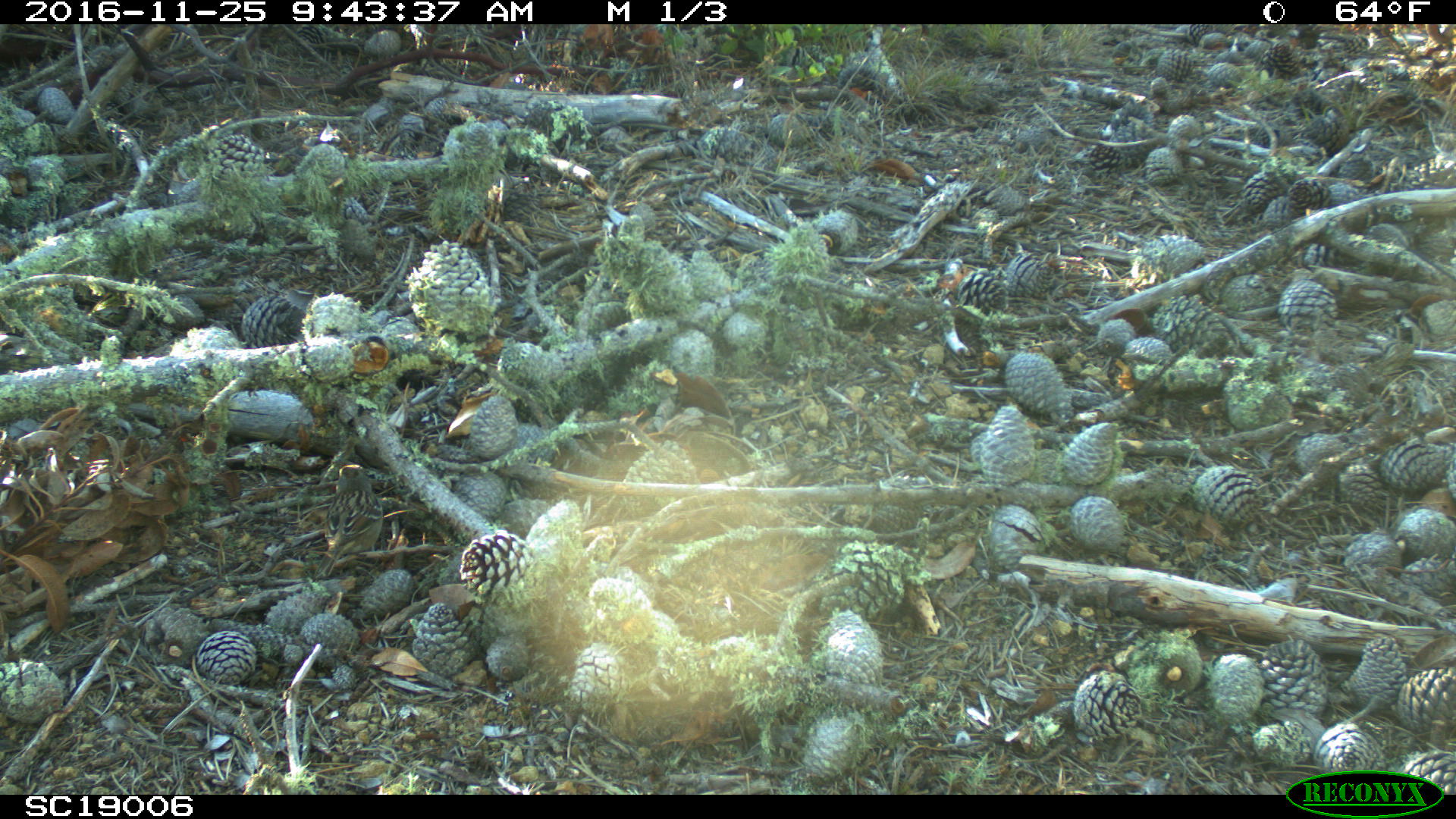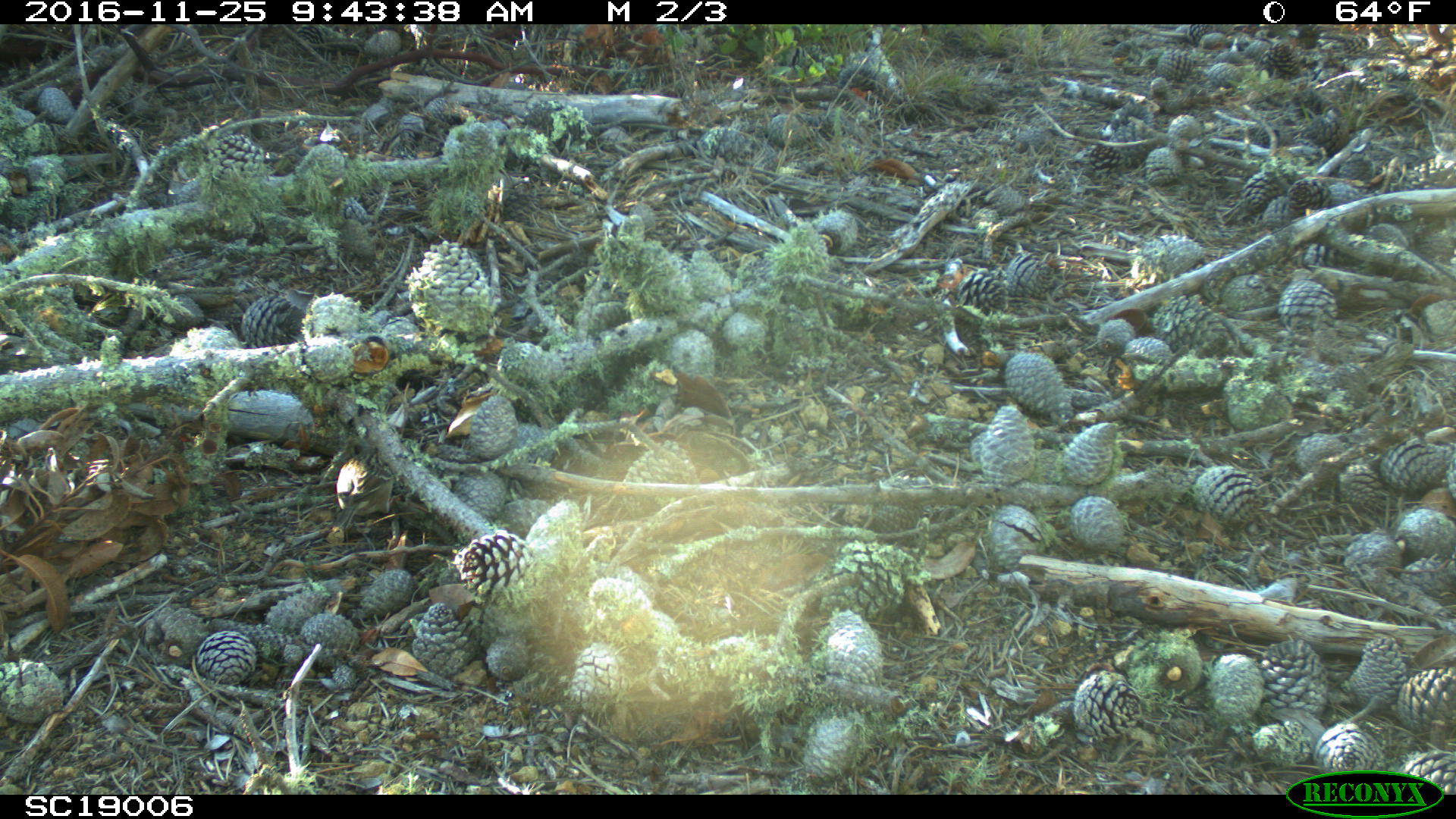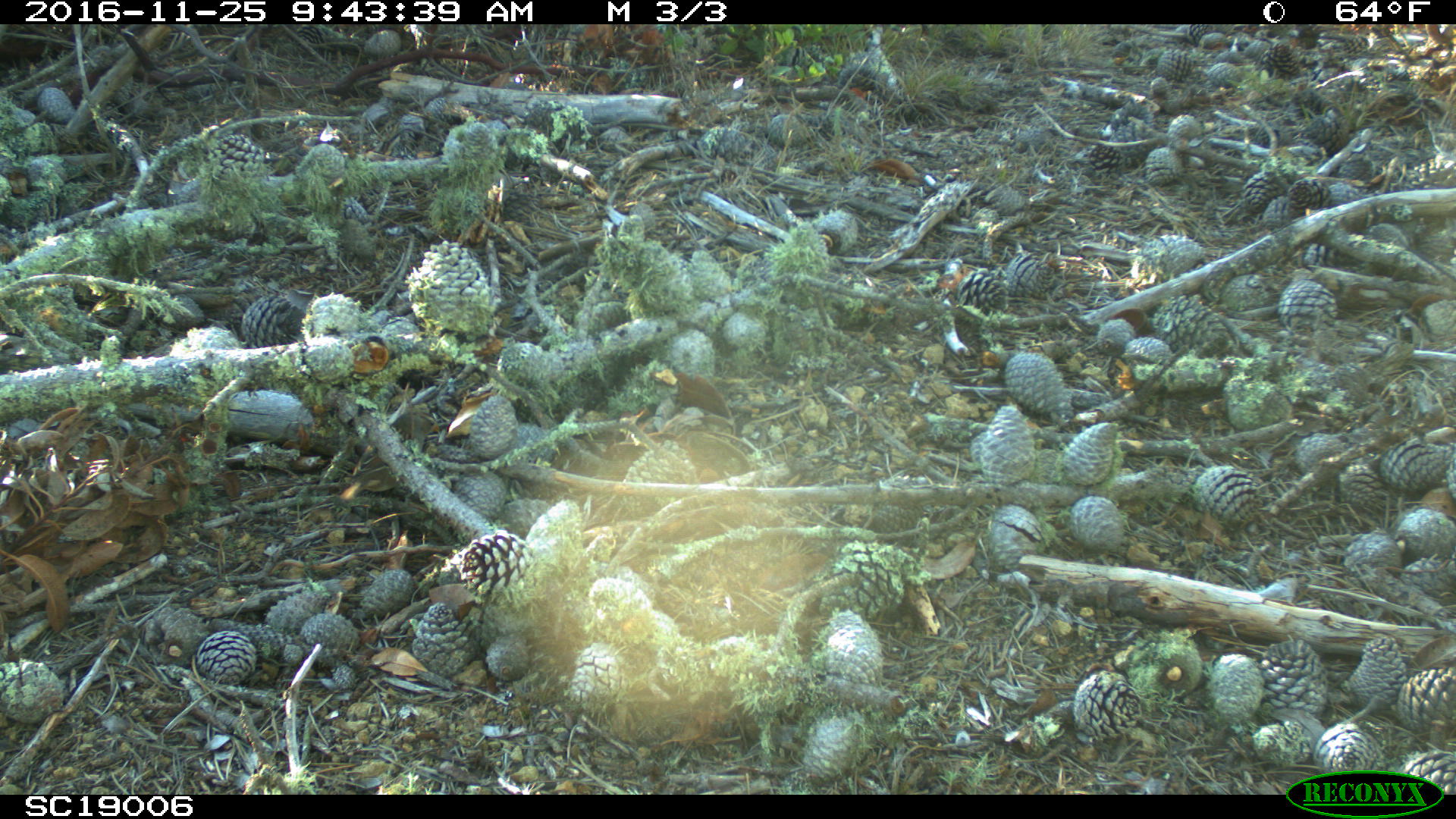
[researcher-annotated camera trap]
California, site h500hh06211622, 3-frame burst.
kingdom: Animalia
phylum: Chordata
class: Aves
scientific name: Aves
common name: bird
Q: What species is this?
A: Bird (Aves).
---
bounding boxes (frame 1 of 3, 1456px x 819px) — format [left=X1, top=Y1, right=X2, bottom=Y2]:
bird: [left=313, top=464, right=382, bottom=577]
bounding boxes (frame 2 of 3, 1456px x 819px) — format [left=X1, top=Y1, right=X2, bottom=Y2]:
bird: [left=332, top=444, right=394, bottom=532]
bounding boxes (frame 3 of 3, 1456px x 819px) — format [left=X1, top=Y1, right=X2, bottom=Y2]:
bird: [left=1375, top=24, right=1442, bottom=79]